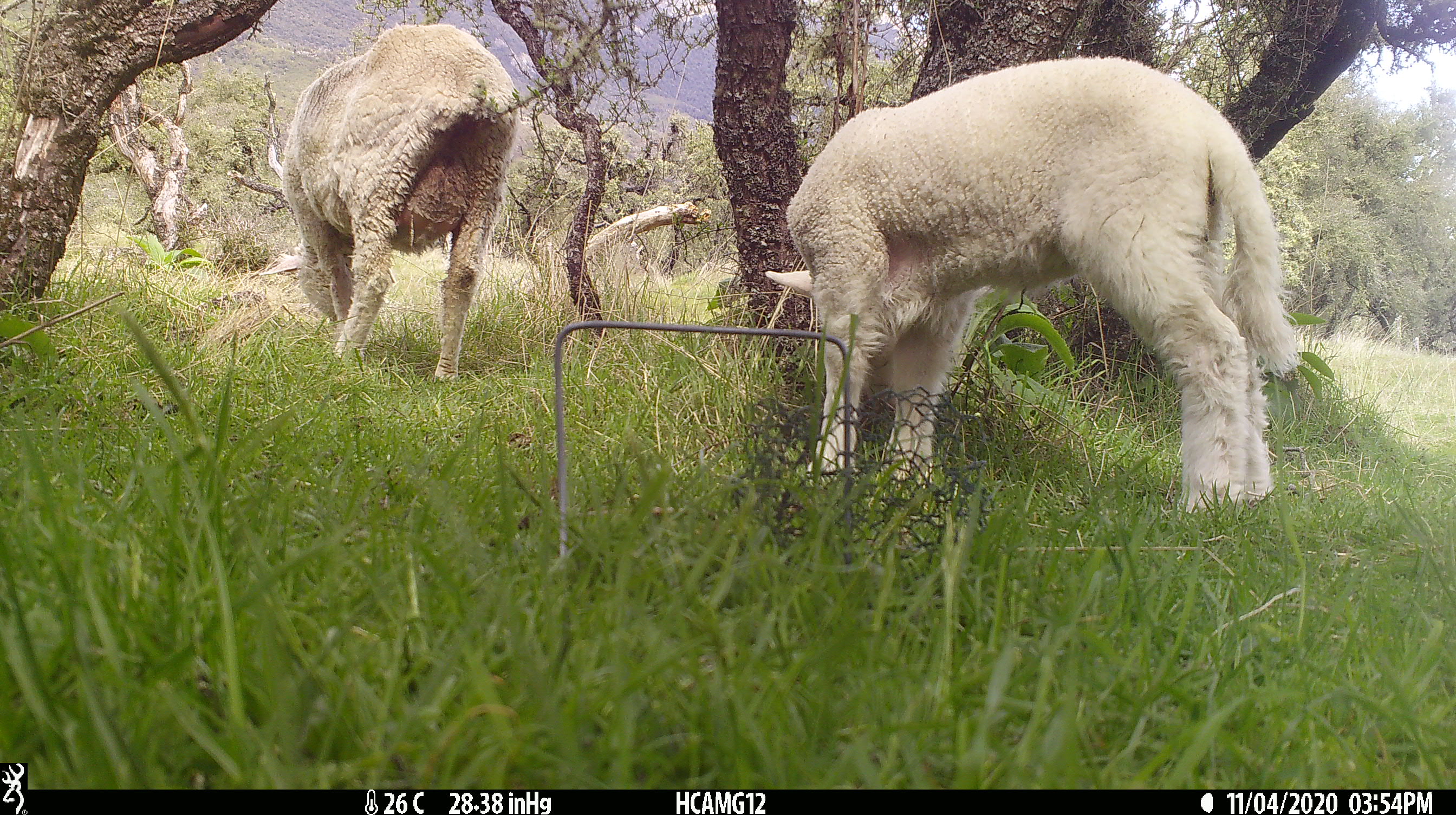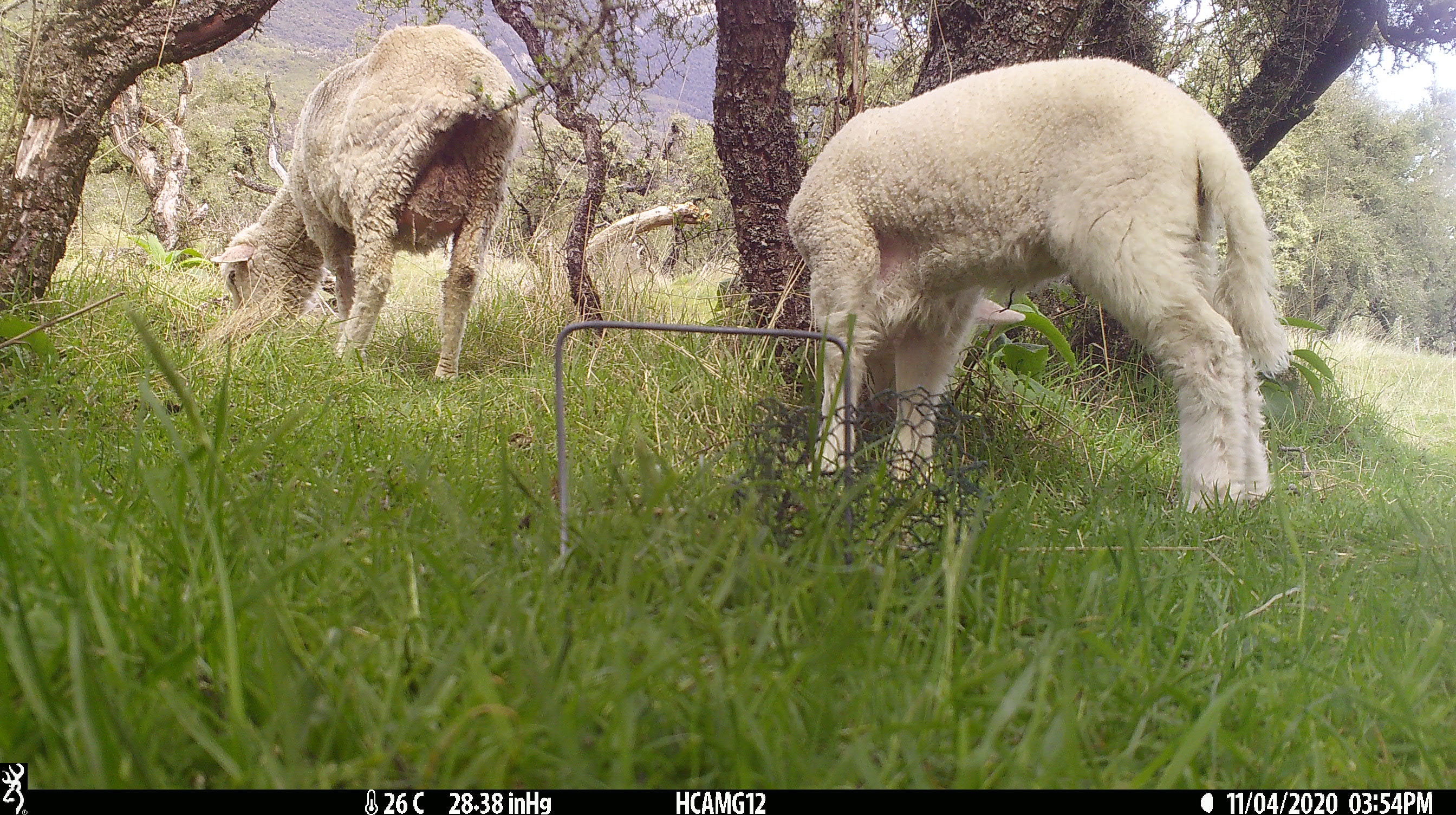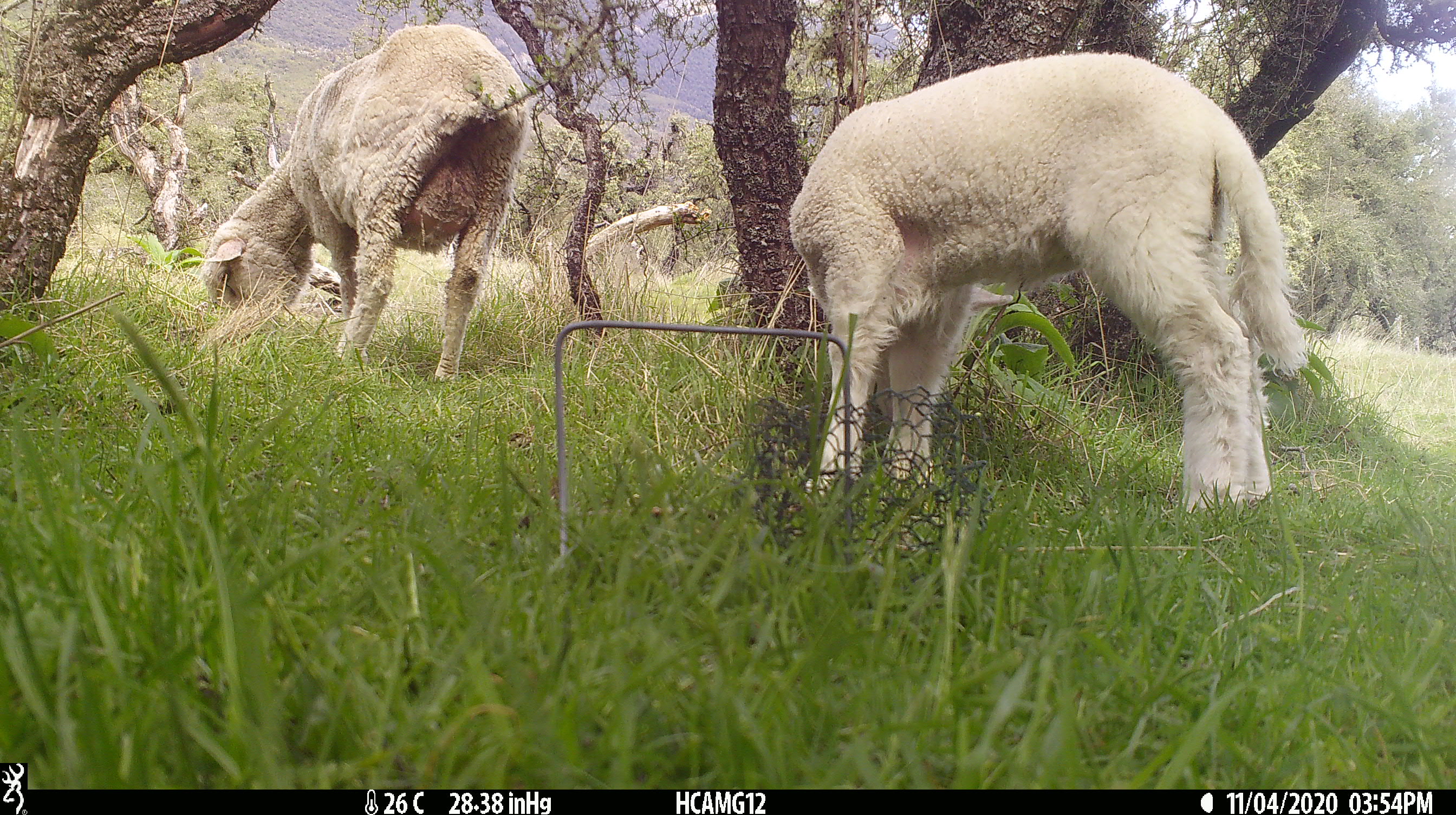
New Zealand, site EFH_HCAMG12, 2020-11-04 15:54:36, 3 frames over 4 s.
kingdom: Animalia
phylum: Chordata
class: Mammalia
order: Artiodactyla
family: Bovidae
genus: Ovis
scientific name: Ovis aries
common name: domestic sheep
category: sheep